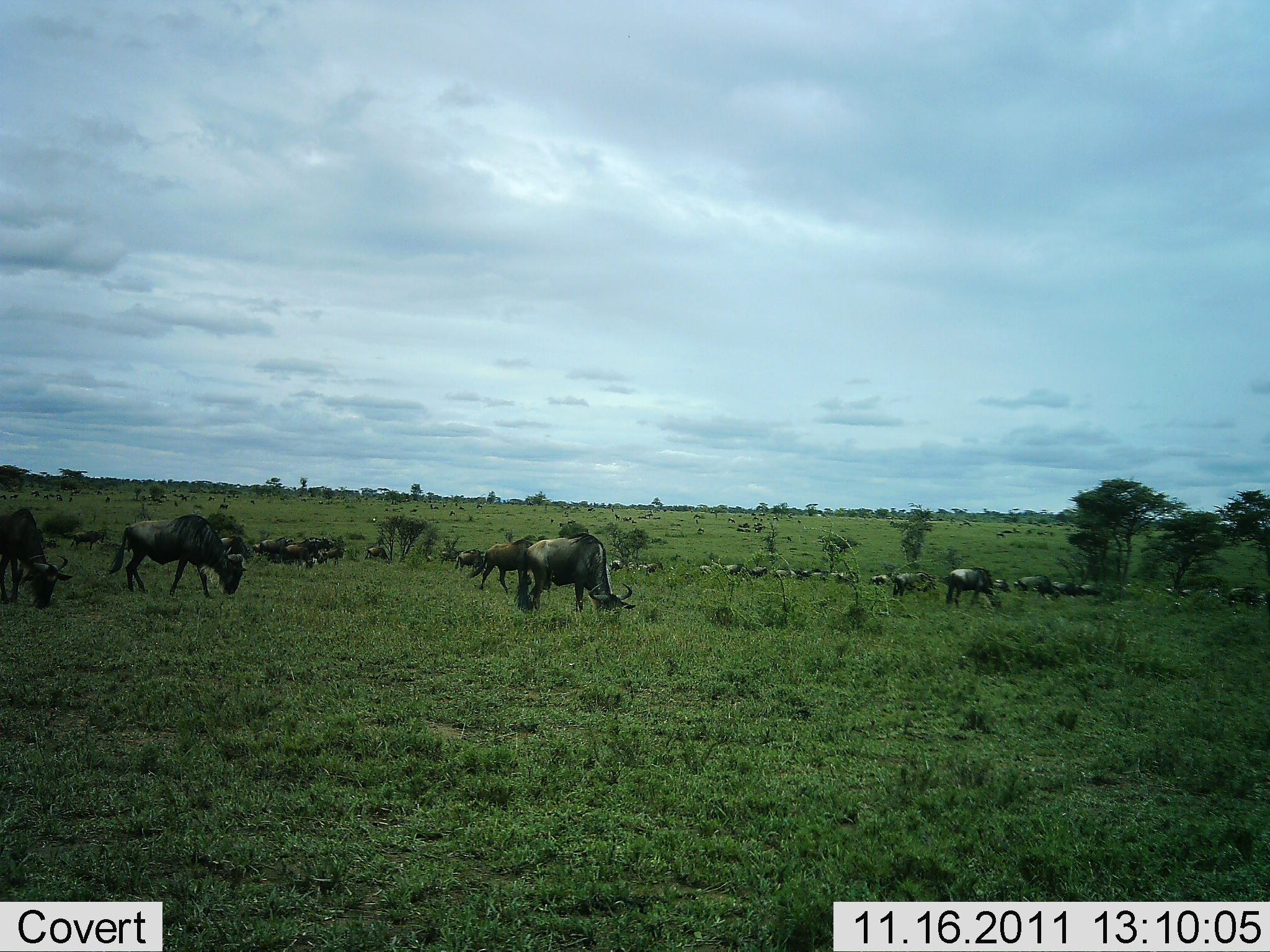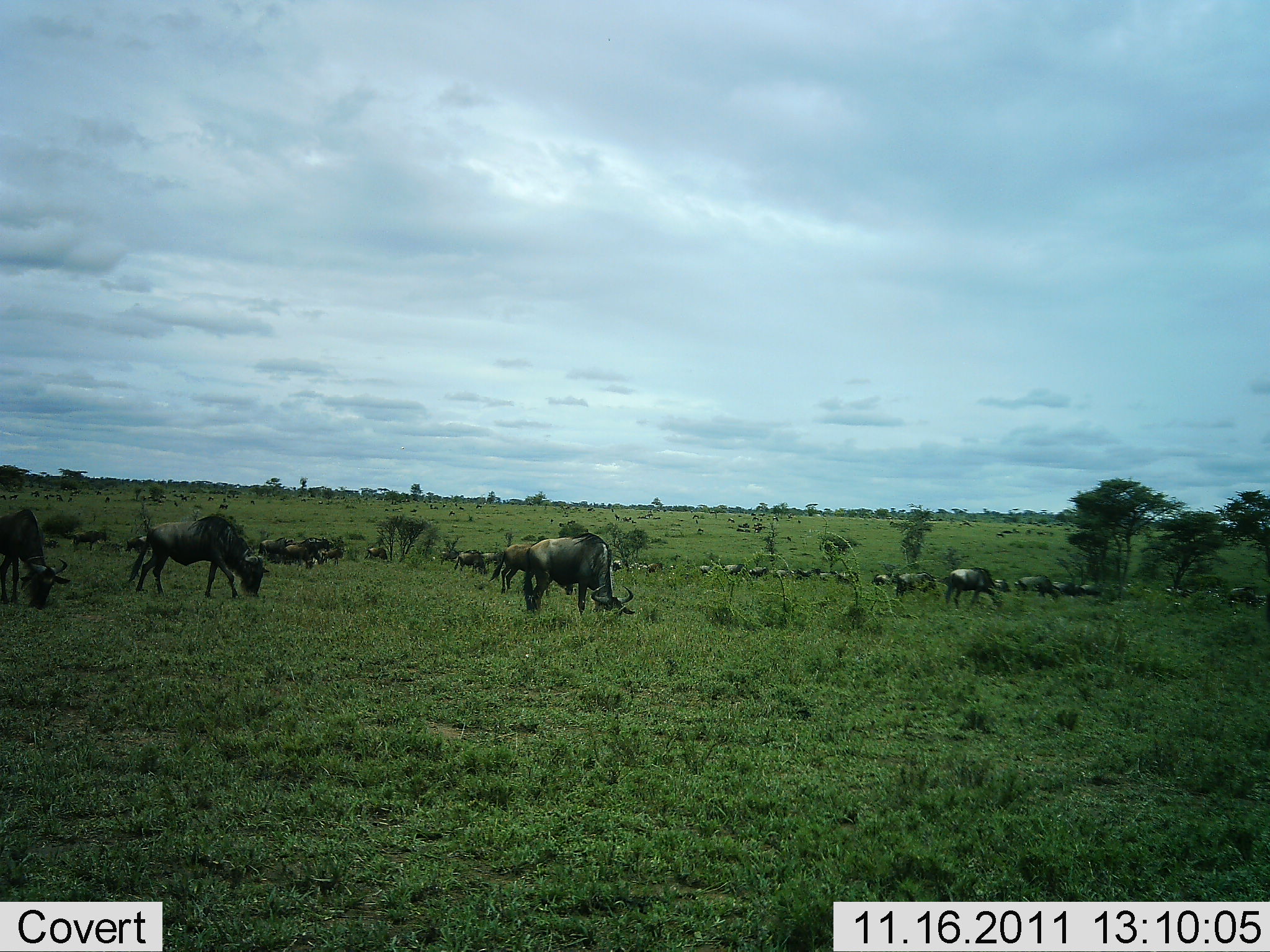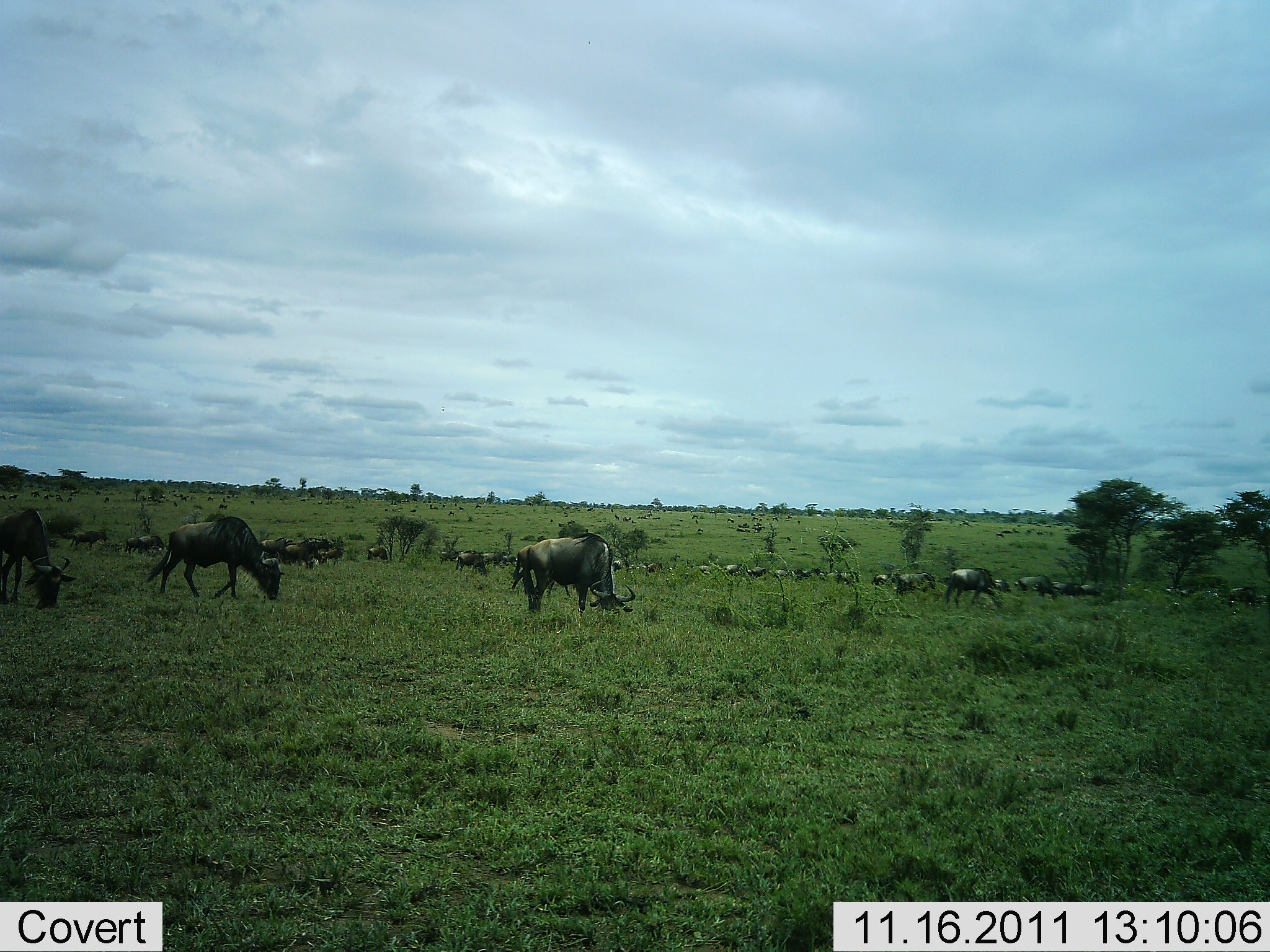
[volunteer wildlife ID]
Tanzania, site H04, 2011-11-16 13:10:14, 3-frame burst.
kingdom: Animalia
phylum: Chordata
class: Mammalia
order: Artiodactyla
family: Bovidae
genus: Connochaetes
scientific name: Connochaetes taurinus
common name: blue wildebeest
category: wildebeest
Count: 11-50.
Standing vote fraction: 40%.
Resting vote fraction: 0%.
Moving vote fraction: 20%.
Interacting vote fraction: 0%.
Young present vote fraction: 0%.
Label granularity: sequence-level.